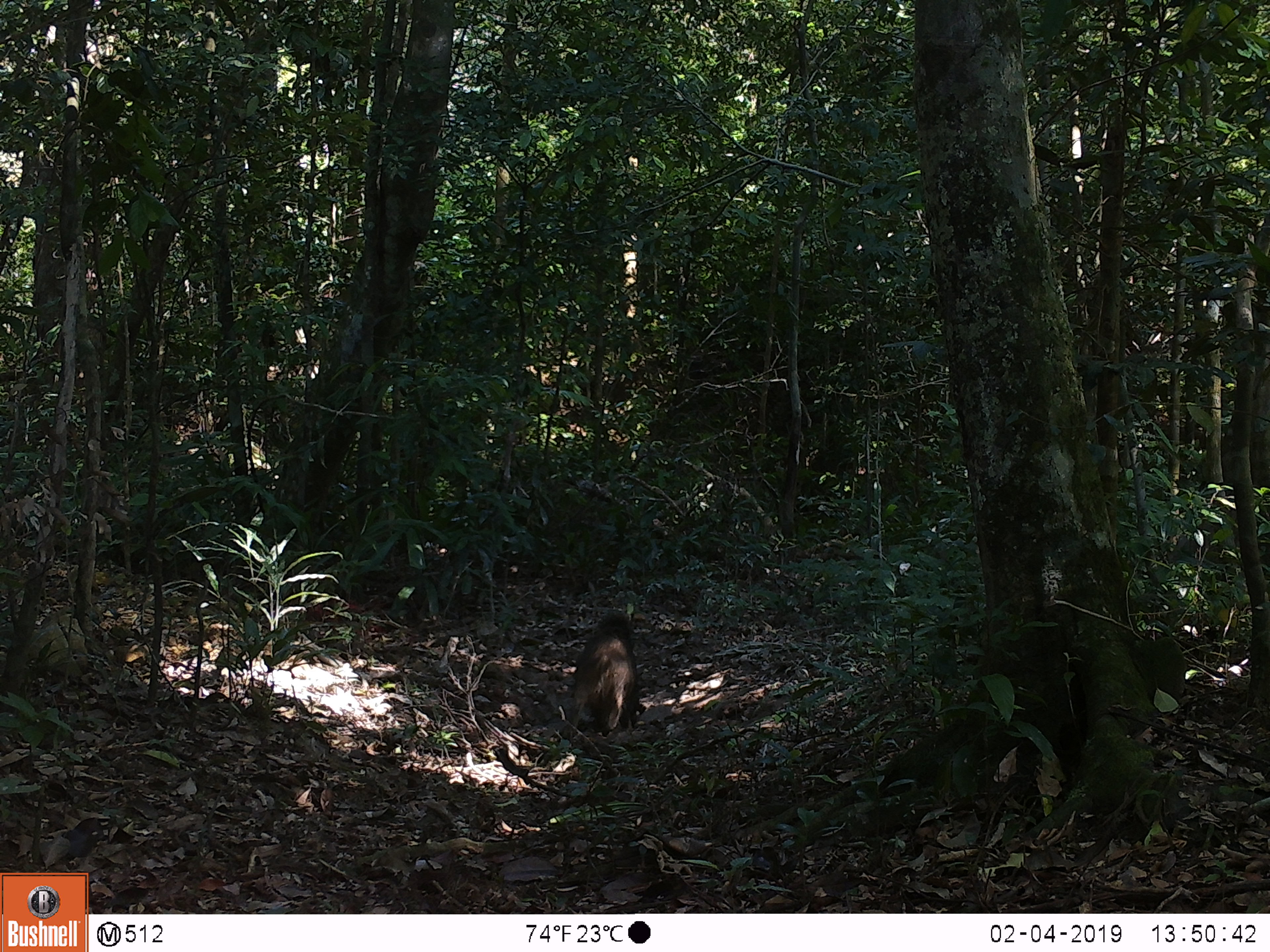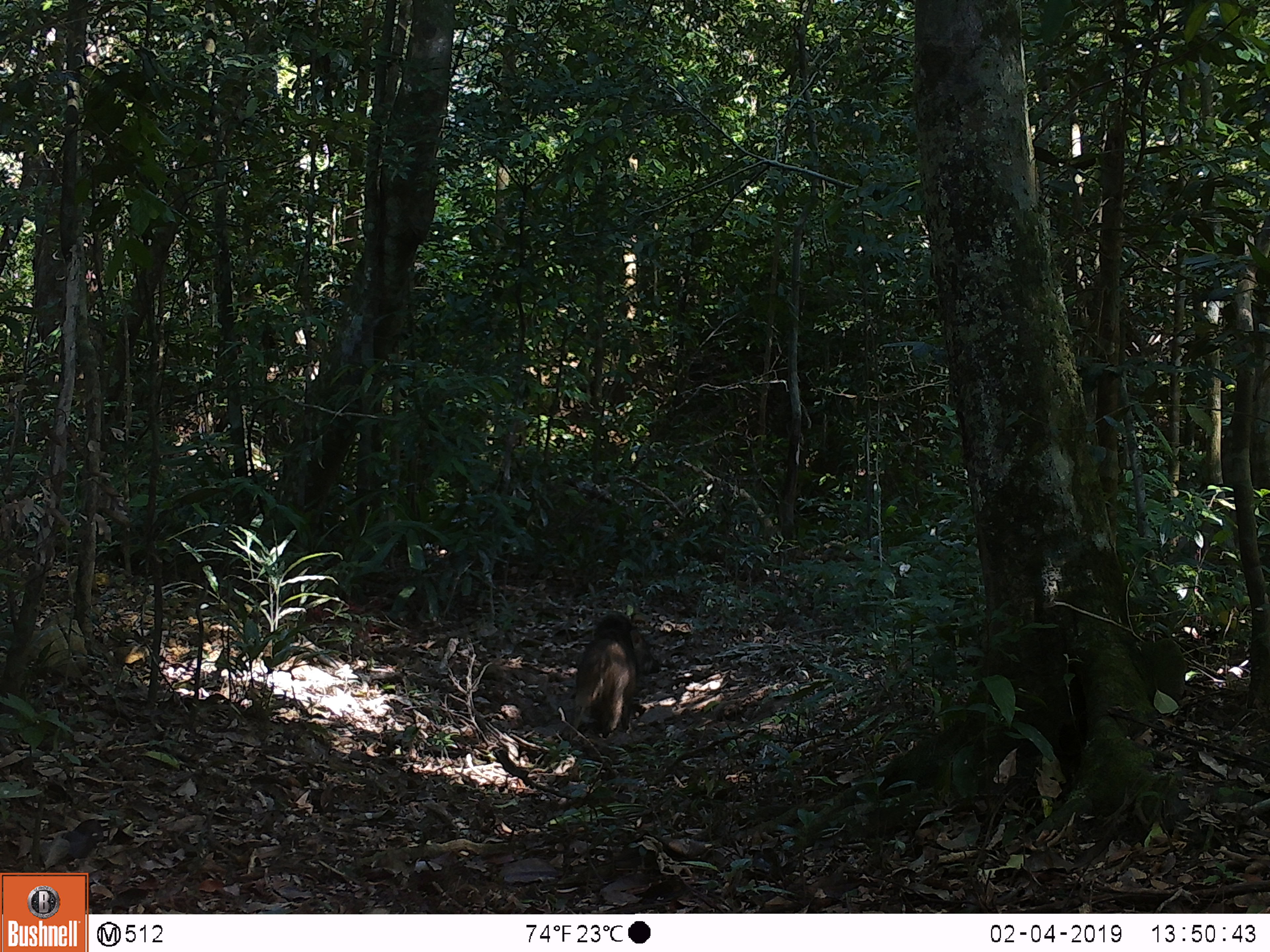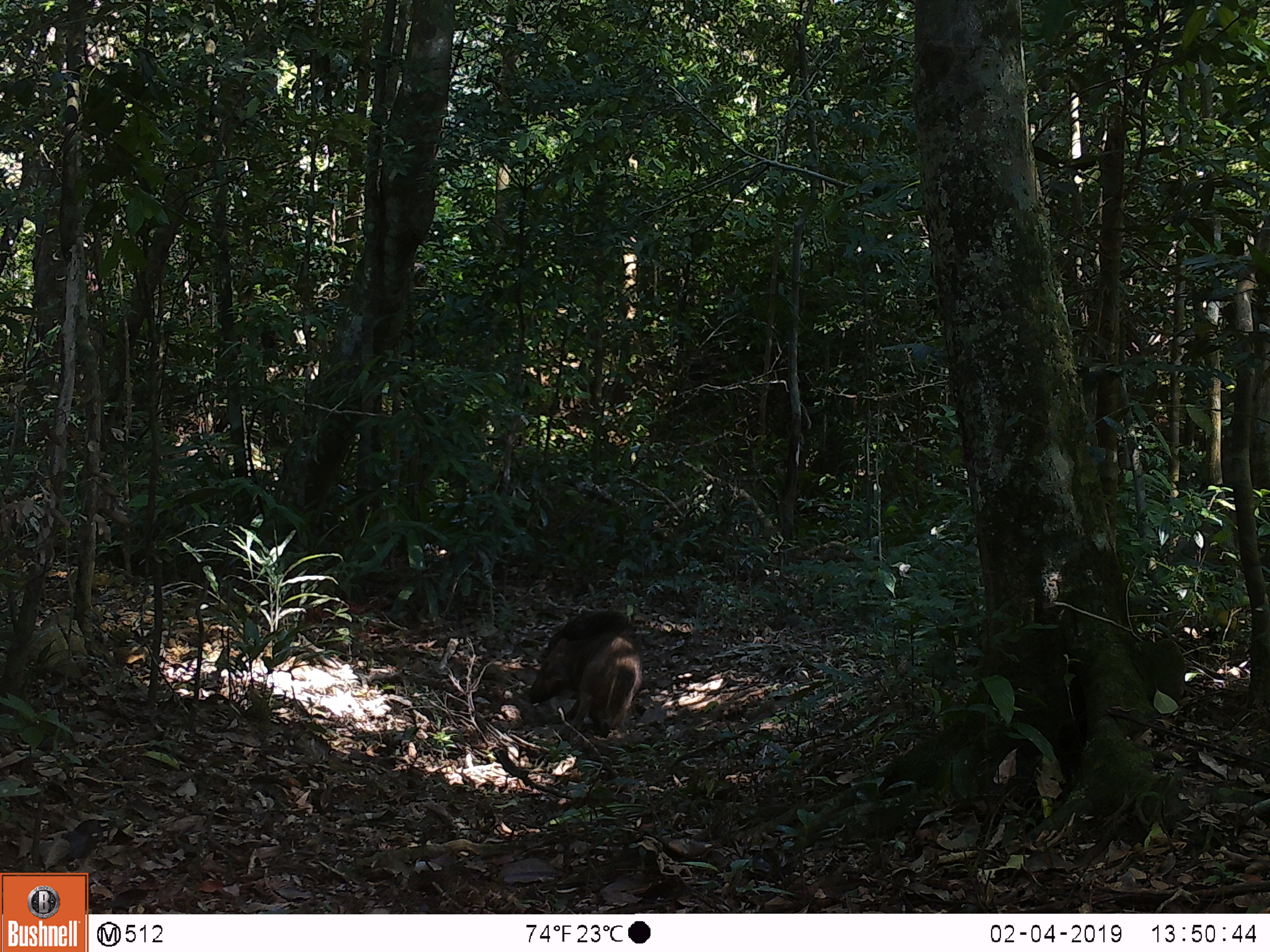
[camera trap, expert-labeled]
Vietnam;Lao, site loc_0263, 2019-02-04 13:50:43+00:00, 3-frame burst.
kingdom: Animalia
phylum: Chordata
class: Mammalia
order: Artiodactyla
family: Suidae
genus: Sus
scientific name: Sus scrofa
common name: eurasian wild pig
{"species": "eurasian wild pig (Sus scrofa)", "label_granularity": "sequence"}